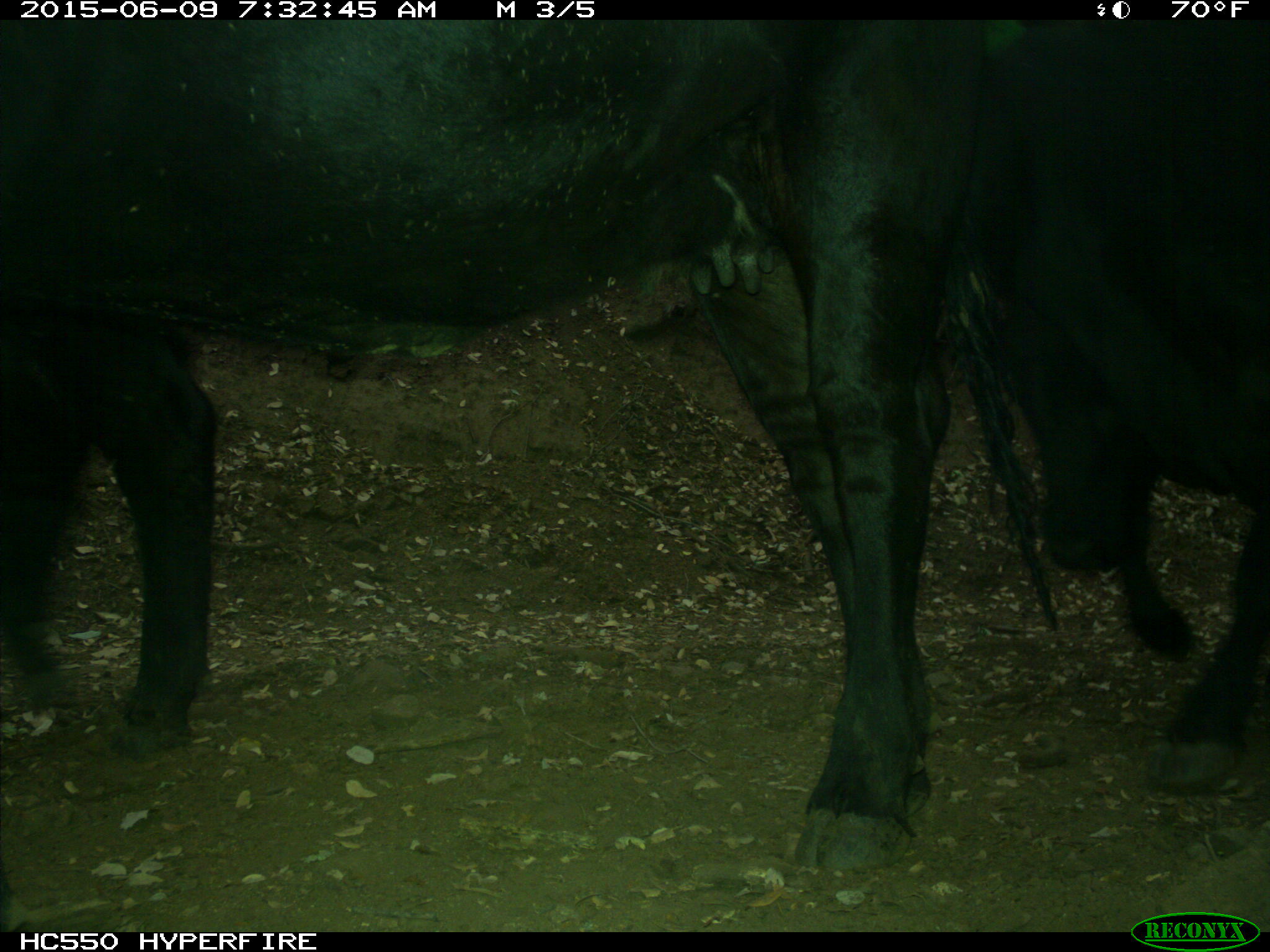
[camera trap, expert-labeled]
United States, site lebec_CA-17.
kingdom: Animalia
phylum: Chordata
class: Mammalia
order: Artiodactyla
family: Bovidae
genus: Bos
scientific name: Bos taurus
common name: domestic cow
Bos taurus (domestic cow).